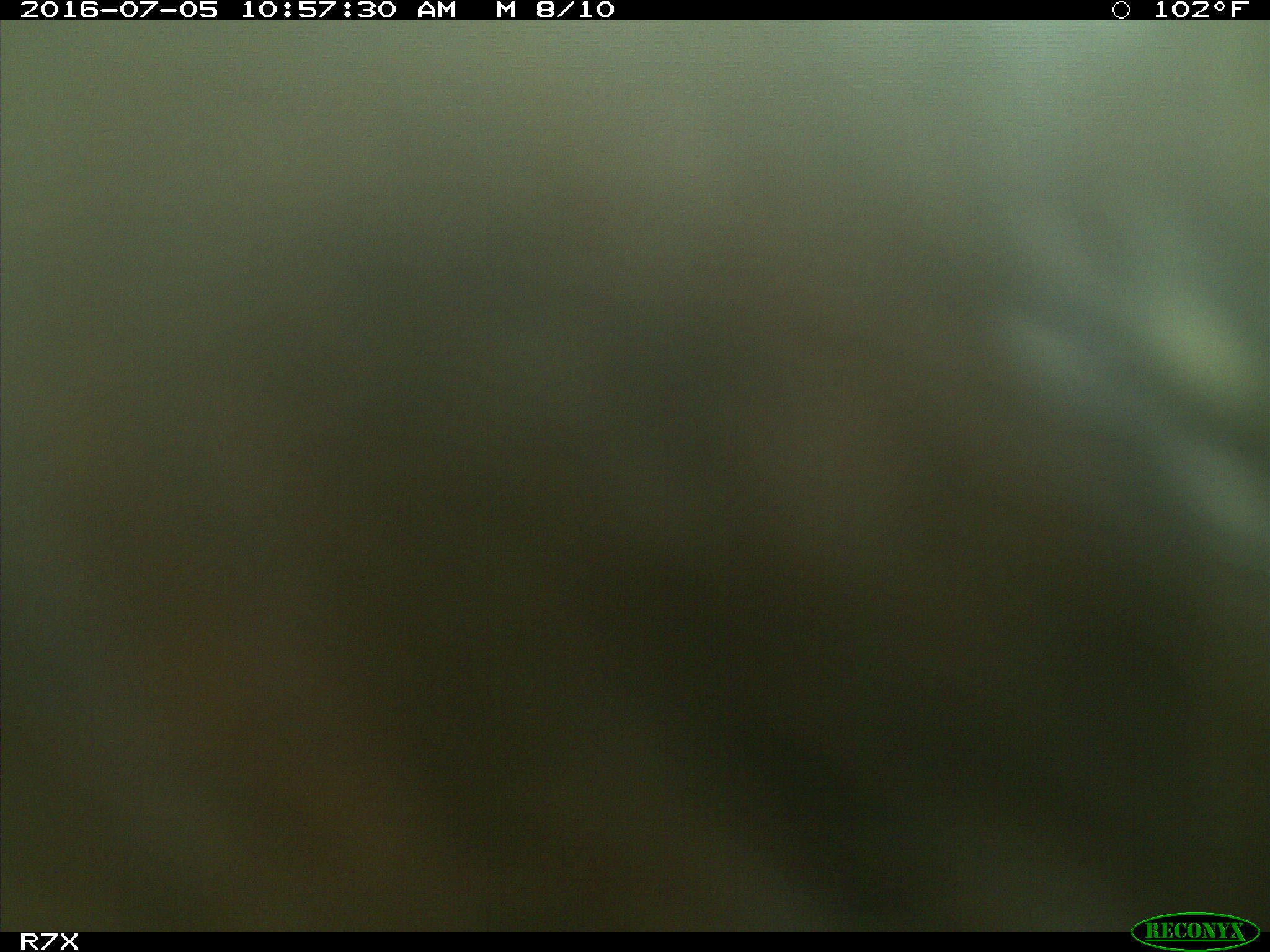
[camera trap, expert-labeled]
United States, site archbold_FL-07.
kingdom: Animalia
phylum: Chordata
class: Mammalia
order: Artiodactyla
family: Bovidae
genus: Bos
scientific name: Bos taurus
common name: domestic cow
Bos taurus (domestic cow).